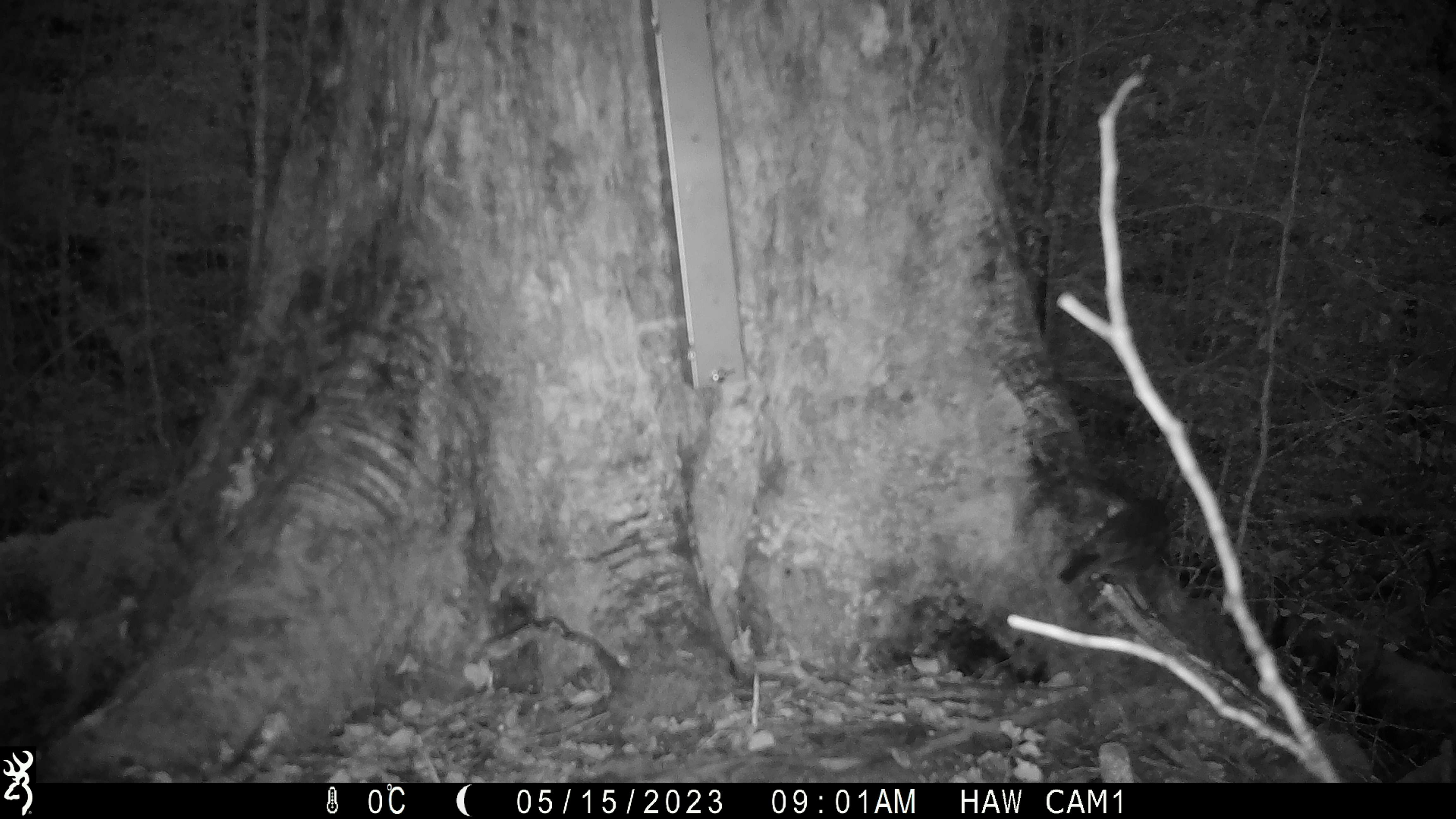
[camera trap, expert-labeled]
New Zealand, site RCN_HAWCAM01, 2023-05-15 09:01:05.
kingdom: Animalia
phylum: Chordata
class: Aves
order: Passeriformes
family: Petroicidae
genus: Petroica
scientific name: Petroica australis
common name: new zealand robin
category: robin